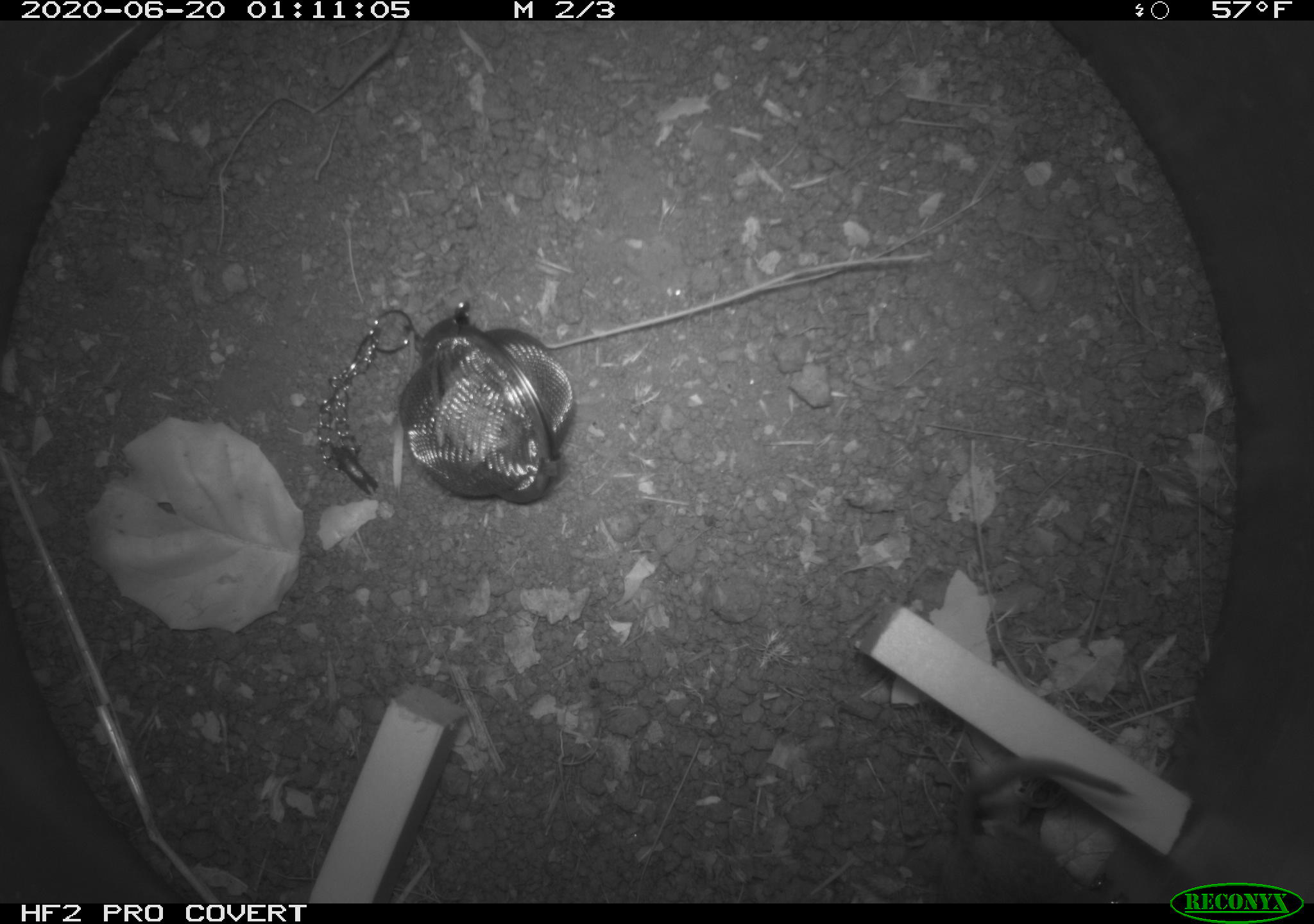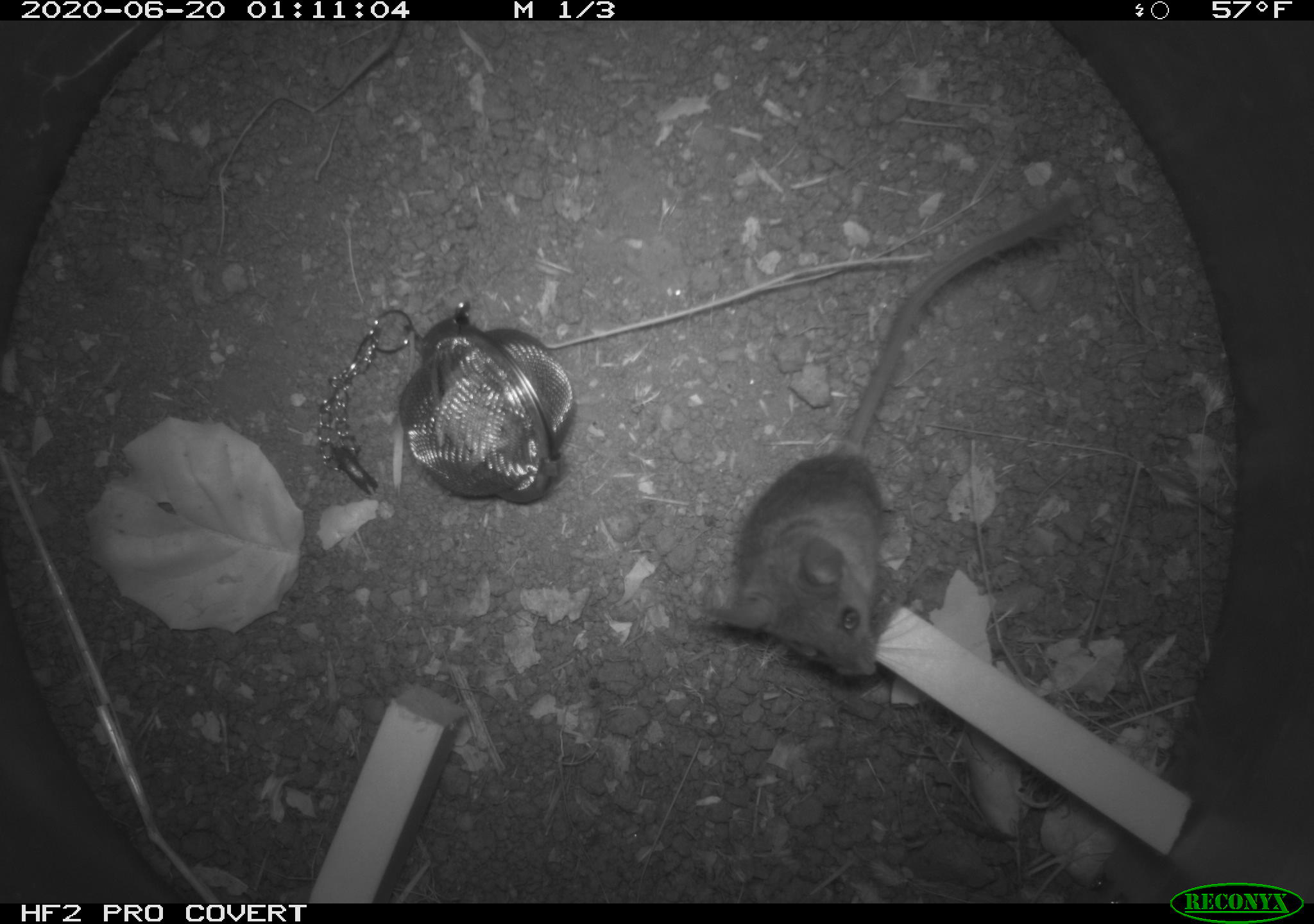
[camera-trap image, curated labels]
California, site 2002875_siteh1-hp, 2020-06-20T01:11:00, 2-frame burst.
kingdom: Animalia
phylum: Chordata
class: Mammalia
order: Rodentia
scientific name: Rodentia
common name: mouse species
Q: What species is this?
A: Mouse species (Rodentia).